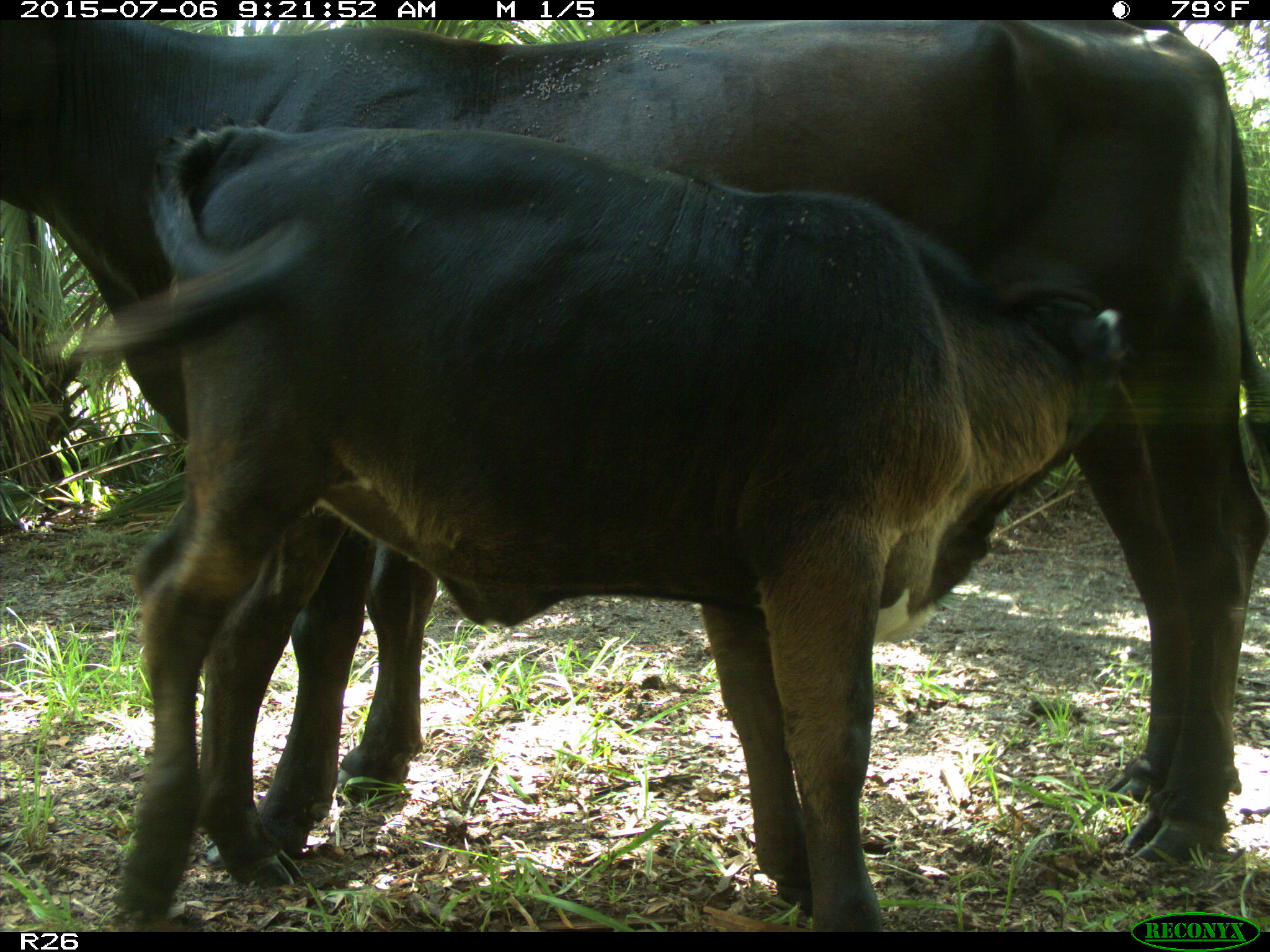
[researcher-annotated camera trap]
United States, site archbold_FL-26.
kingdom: Animalia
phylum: Chordata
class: Mammalia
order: Artiodactyla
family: Bovidae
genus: Bos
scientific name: Bos taurus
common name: domestic cow